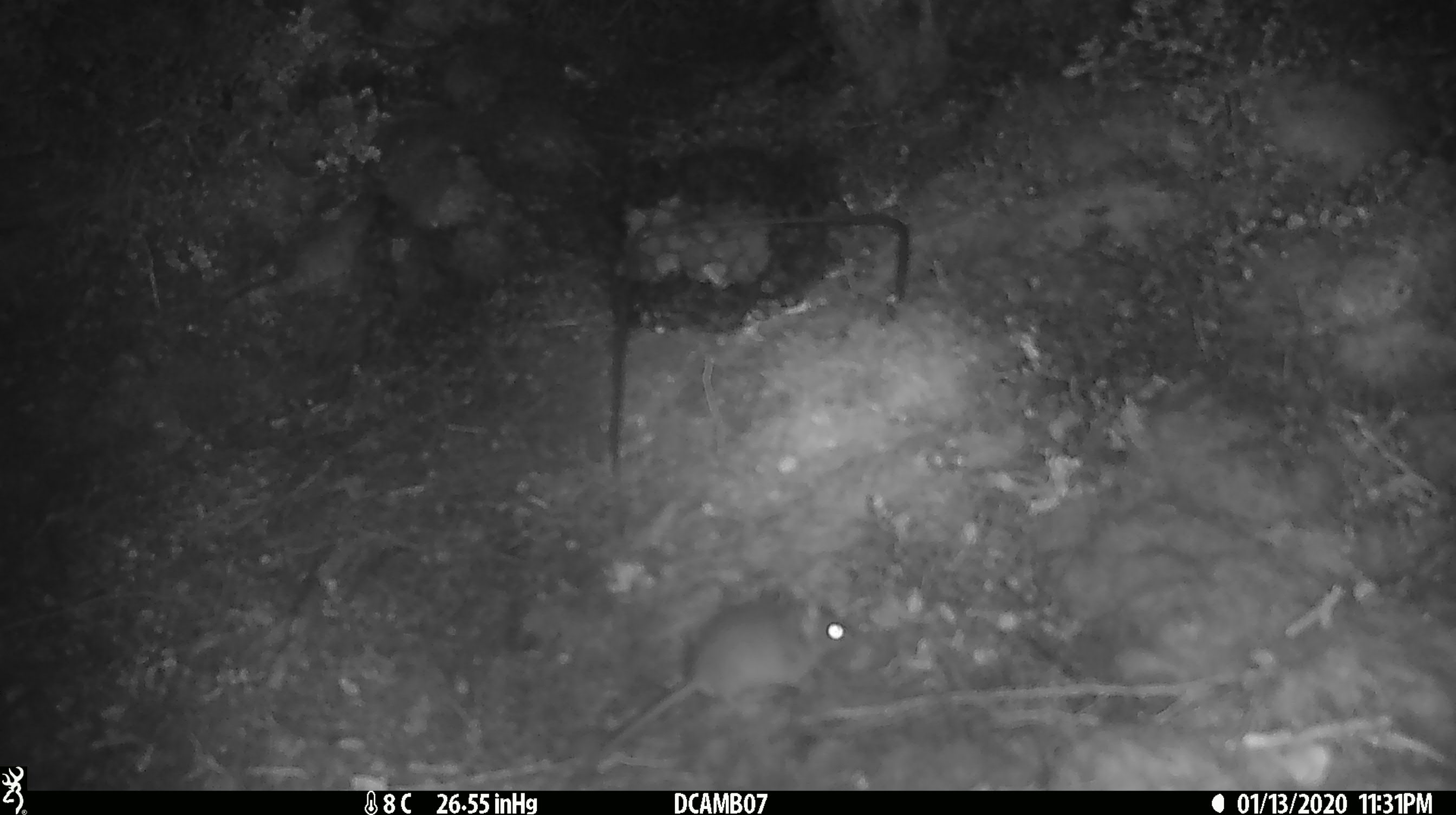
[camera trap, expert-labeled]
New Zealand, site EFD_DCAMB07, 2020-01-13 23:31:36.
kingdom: Animalia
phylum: Chordata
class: Mammalia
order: Rodentia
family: Muridae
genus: Mus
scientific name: Mus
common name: mouse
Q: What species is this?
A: Mouse (Mus).